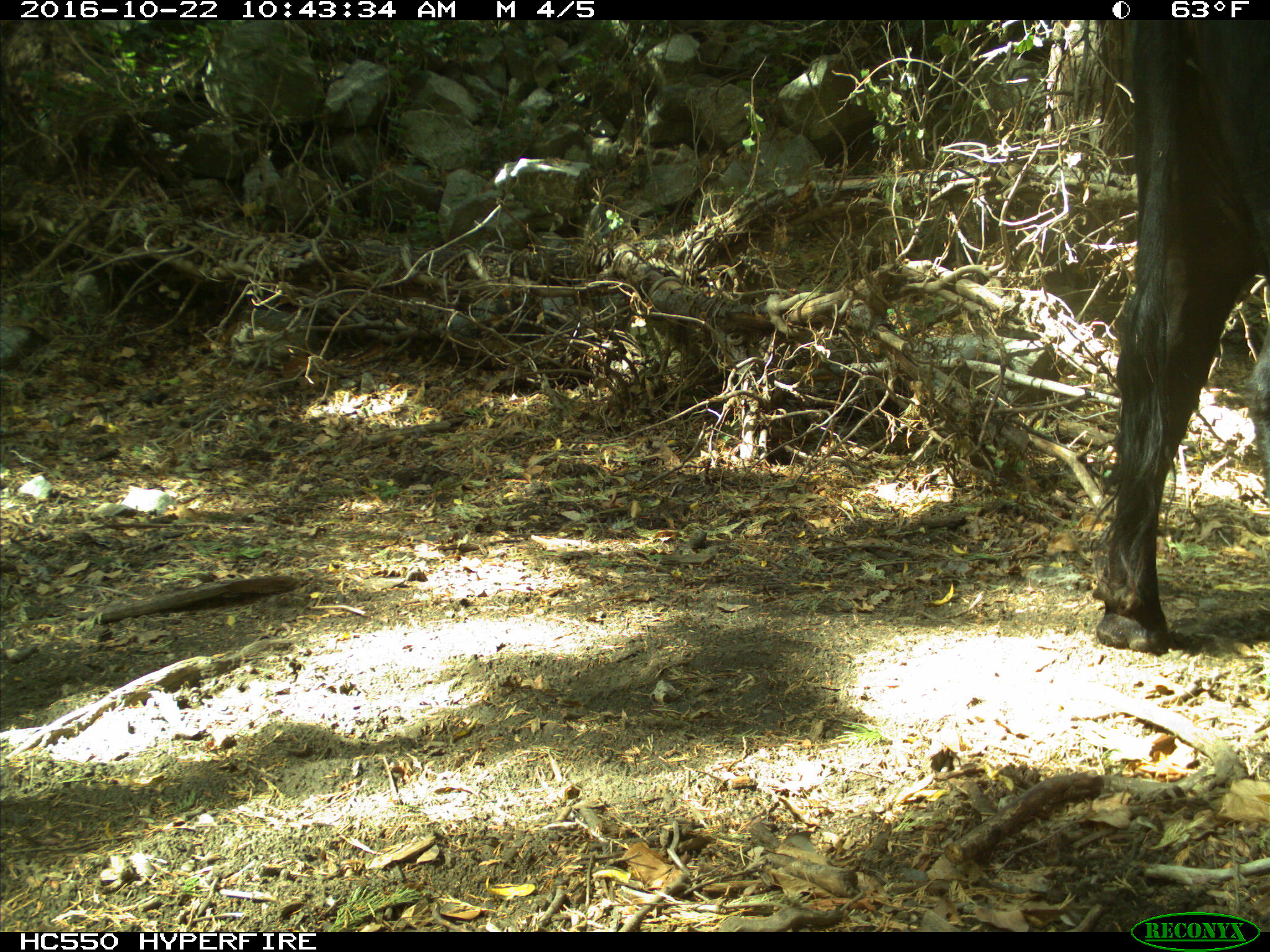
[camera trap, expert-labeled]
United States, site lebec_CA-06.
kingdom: Animalia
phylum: Chordata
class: Mammalia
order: Artiodactyla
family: Bovidae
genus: Bos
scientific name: Bos taurus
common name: domestic cow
Bos taurus (domestic cow).